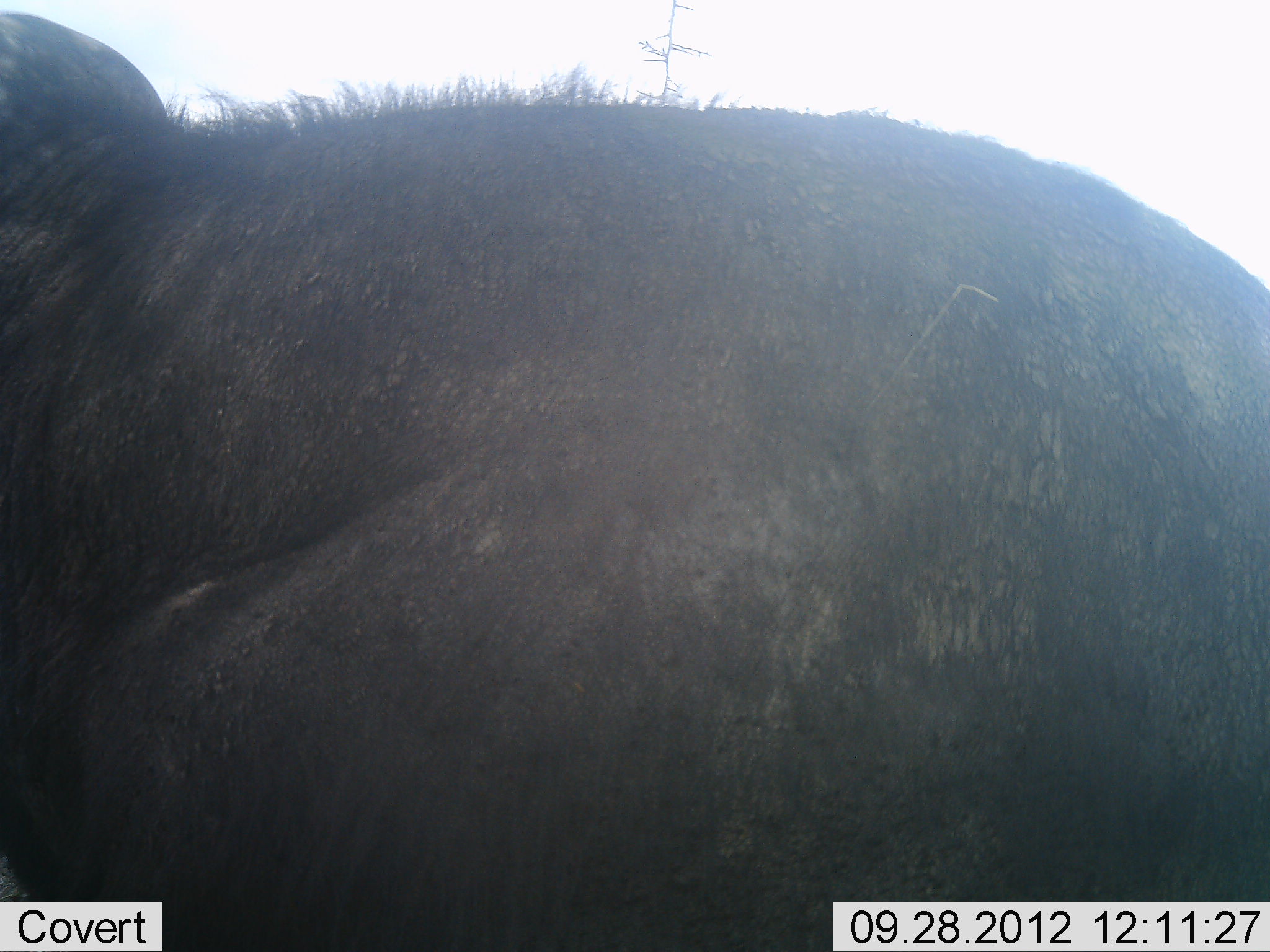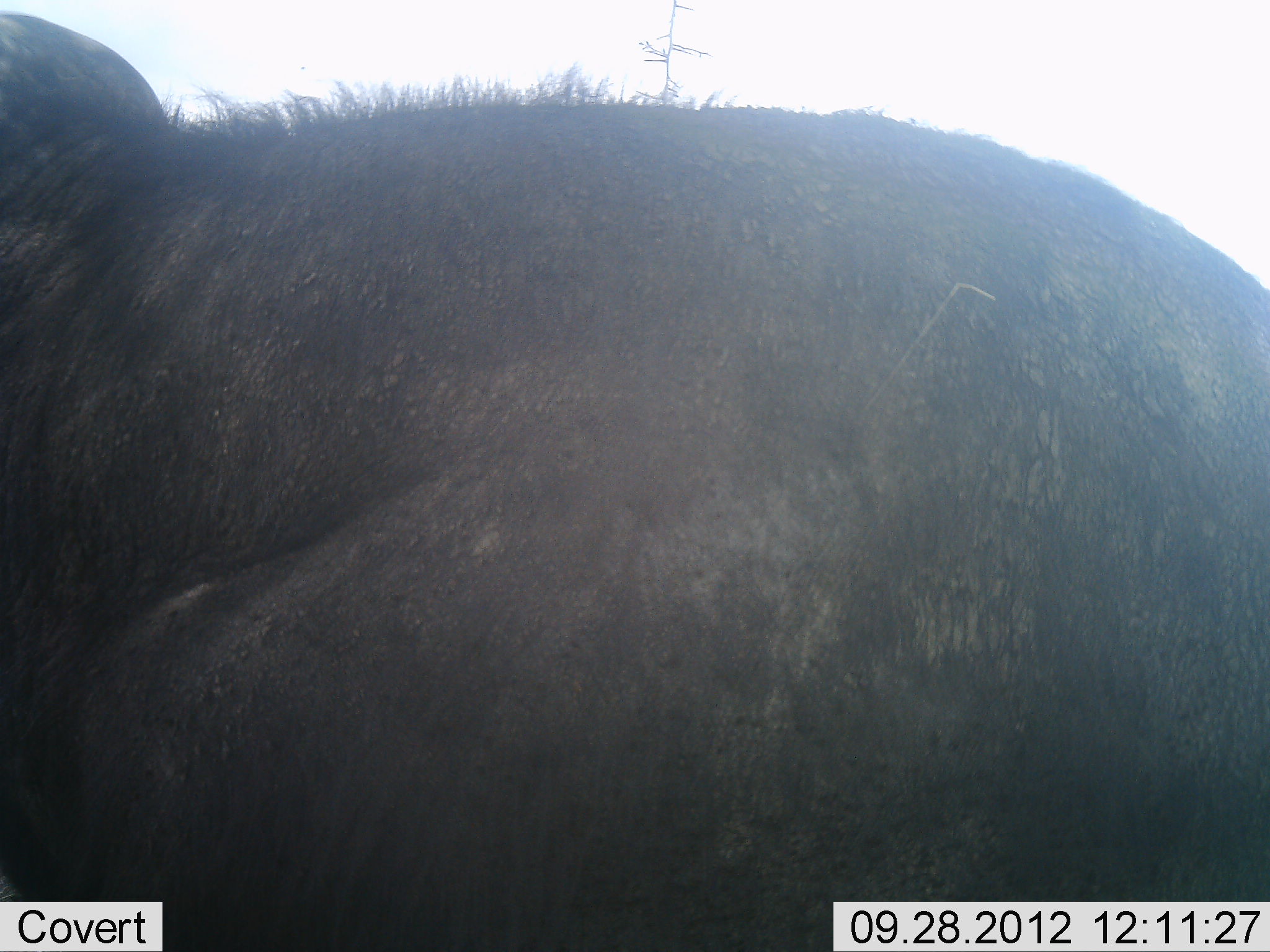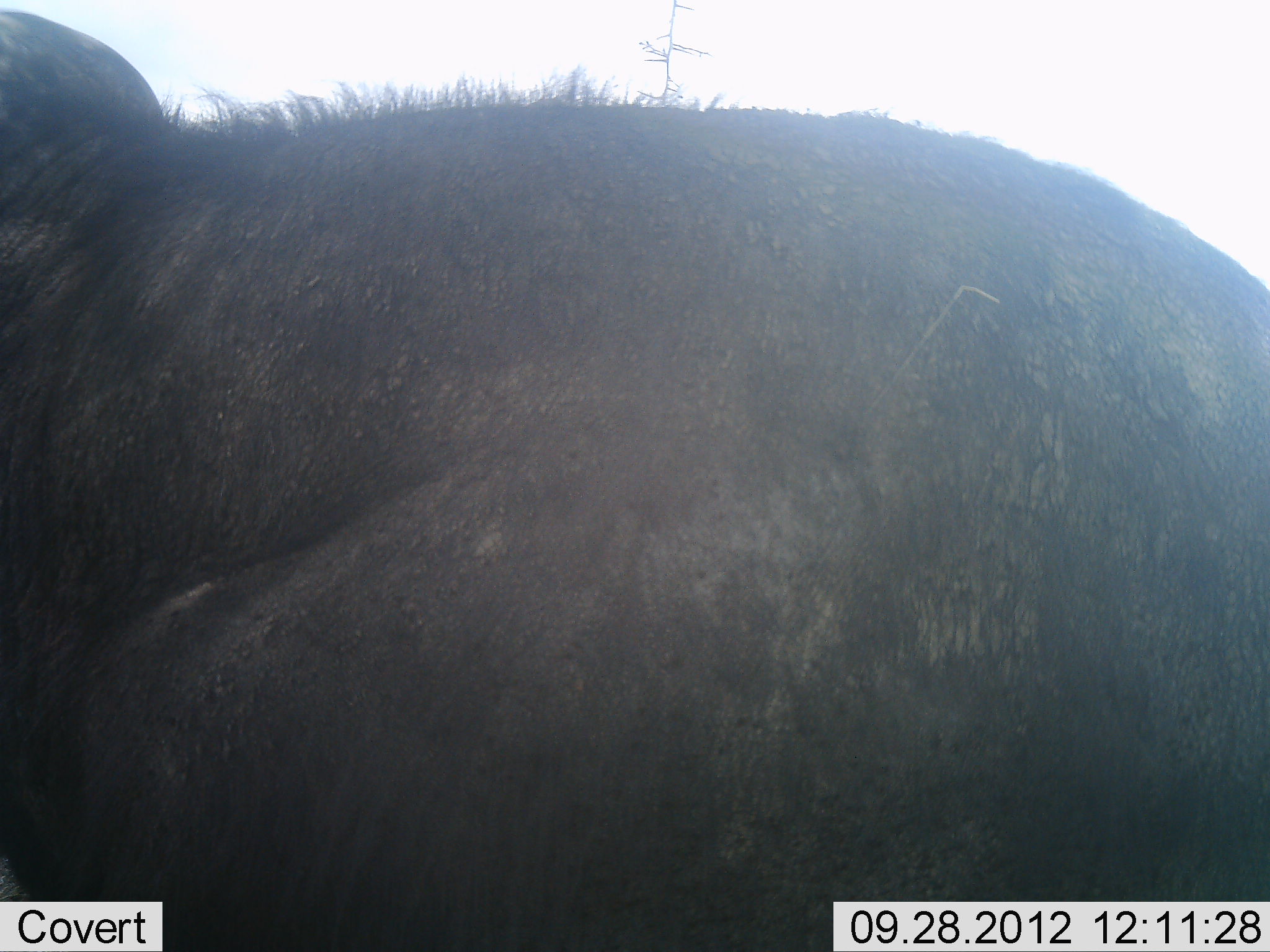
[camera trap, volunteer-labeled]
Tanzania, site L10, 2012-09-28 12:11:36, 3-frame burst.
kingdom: Animalia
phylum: Chordata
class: Mammalia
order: Artiodactyla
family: Bovidae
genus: Syncerus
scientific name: Syncerus caffer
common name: cape buffalo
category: buffalo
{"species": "buffalo (cape buffalo) (Syncerus caffer)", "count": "1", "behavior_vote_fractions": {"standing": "30%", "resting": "70%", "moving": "0%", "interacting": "0%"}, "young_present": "0%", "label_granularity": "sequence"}